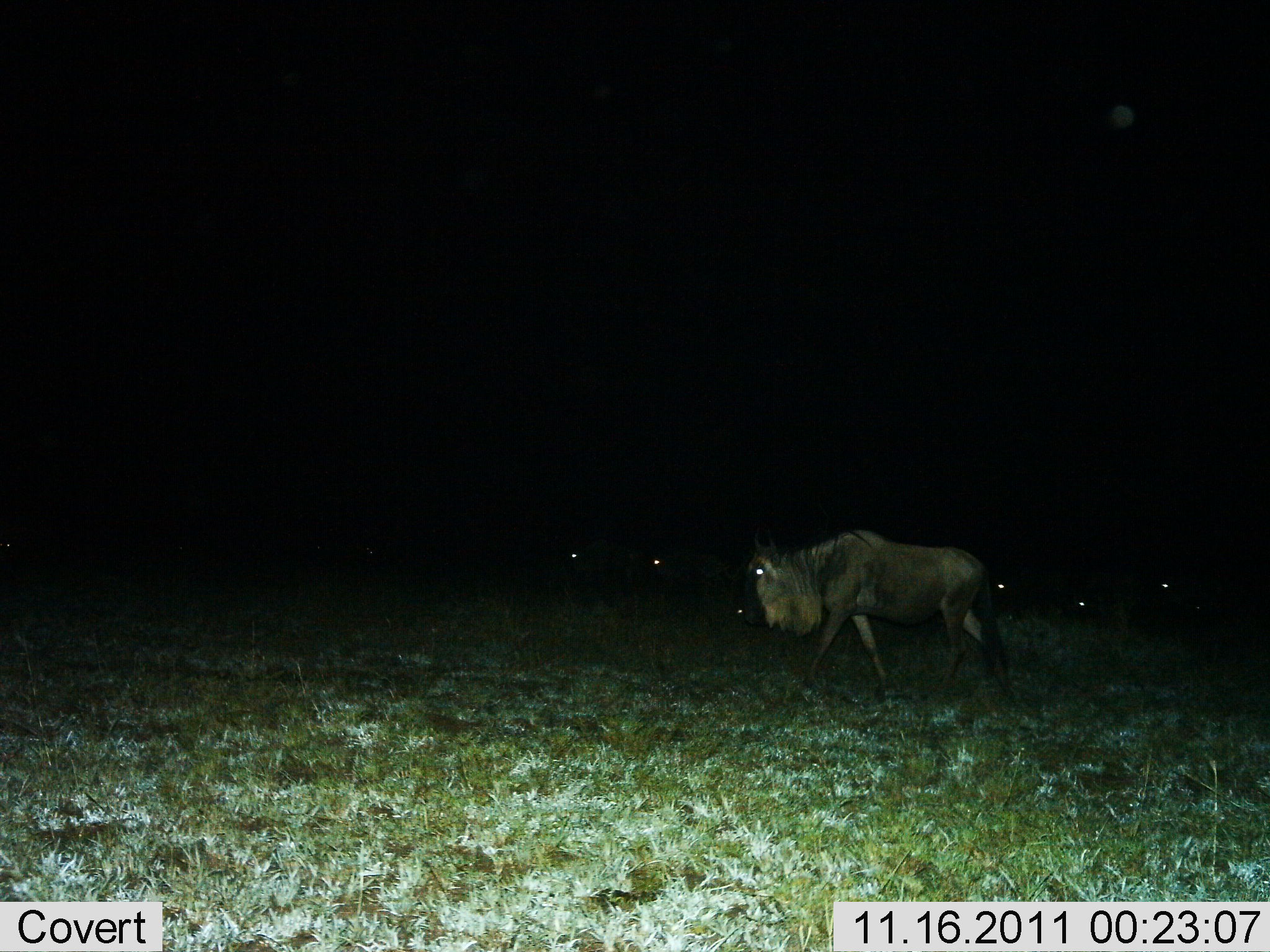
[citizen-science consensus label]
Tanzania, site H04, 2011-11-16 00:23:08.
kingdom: Animalia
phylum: Chordata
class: Mammalia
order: Artiodactyla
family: Bovidae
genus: Connochaetes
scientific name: Connochaetes taurinus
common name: blue wildebeest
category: wildebeest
Wildebeest (blue wildebeest) (Connochaetes taurinus), count 6. Behavior (volunteer vote fractions): standing 21%, resting 7%, moving 93%, interacting 0%. Young present (vote fraction): 0%. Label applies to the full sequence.